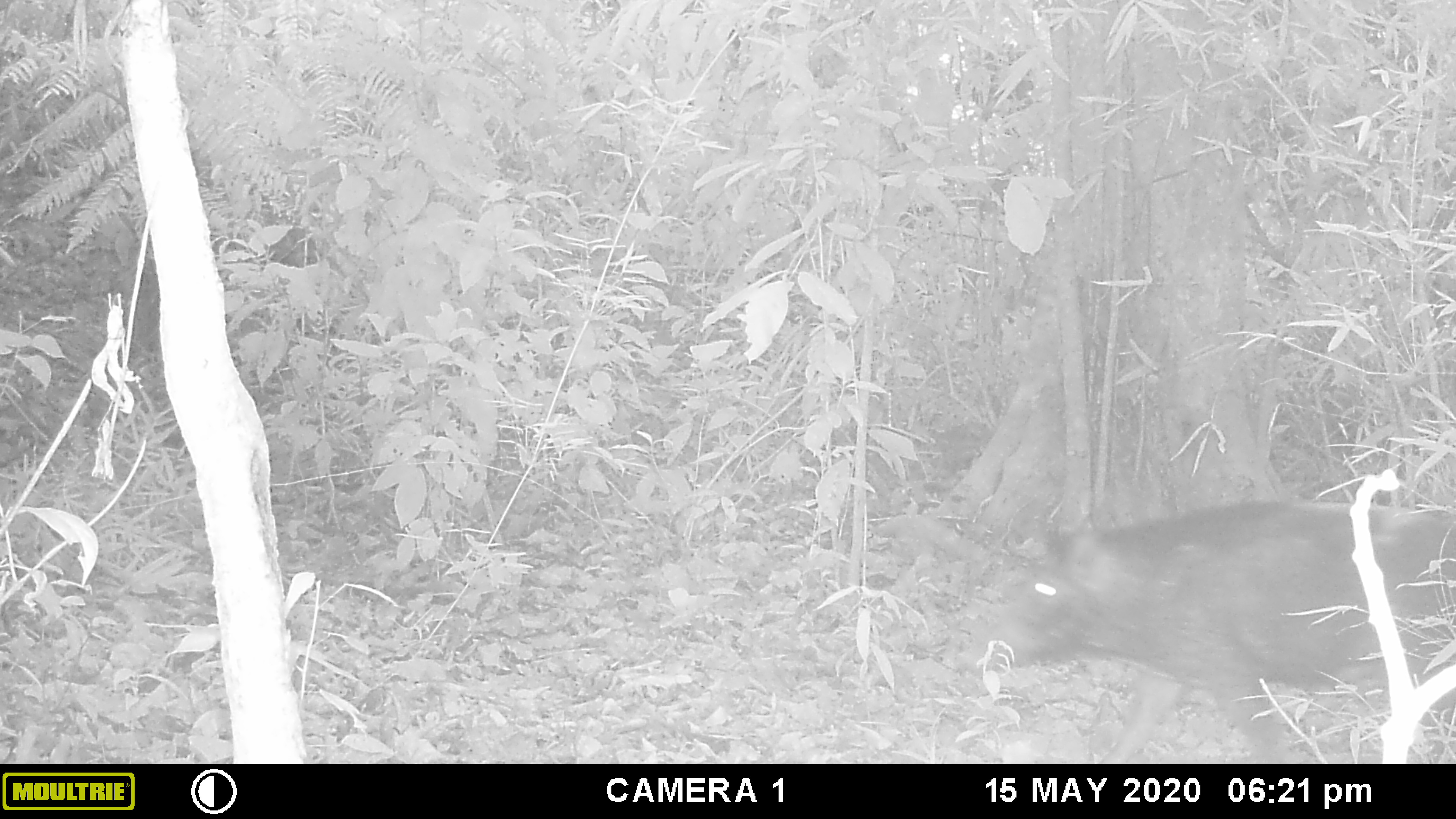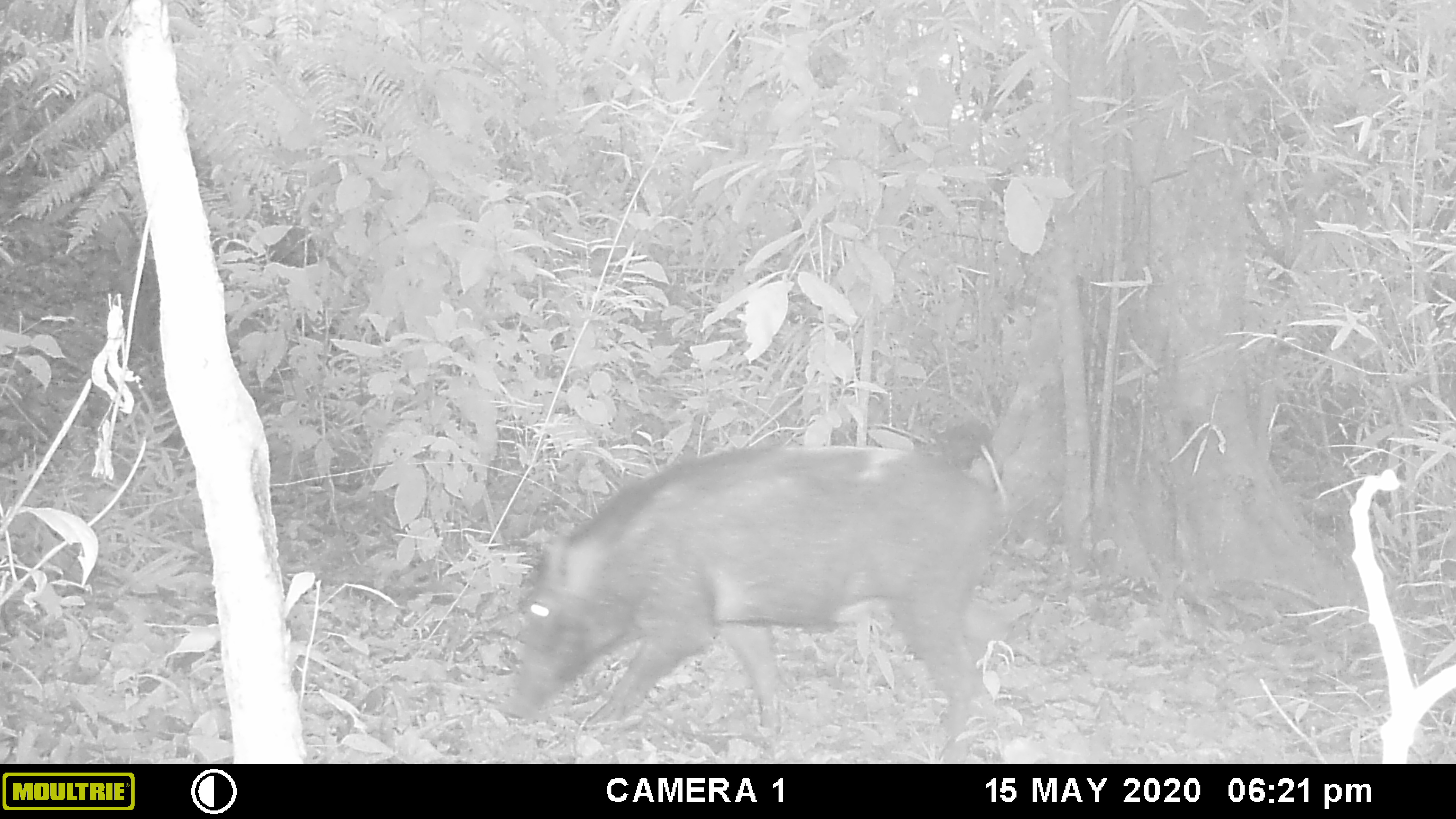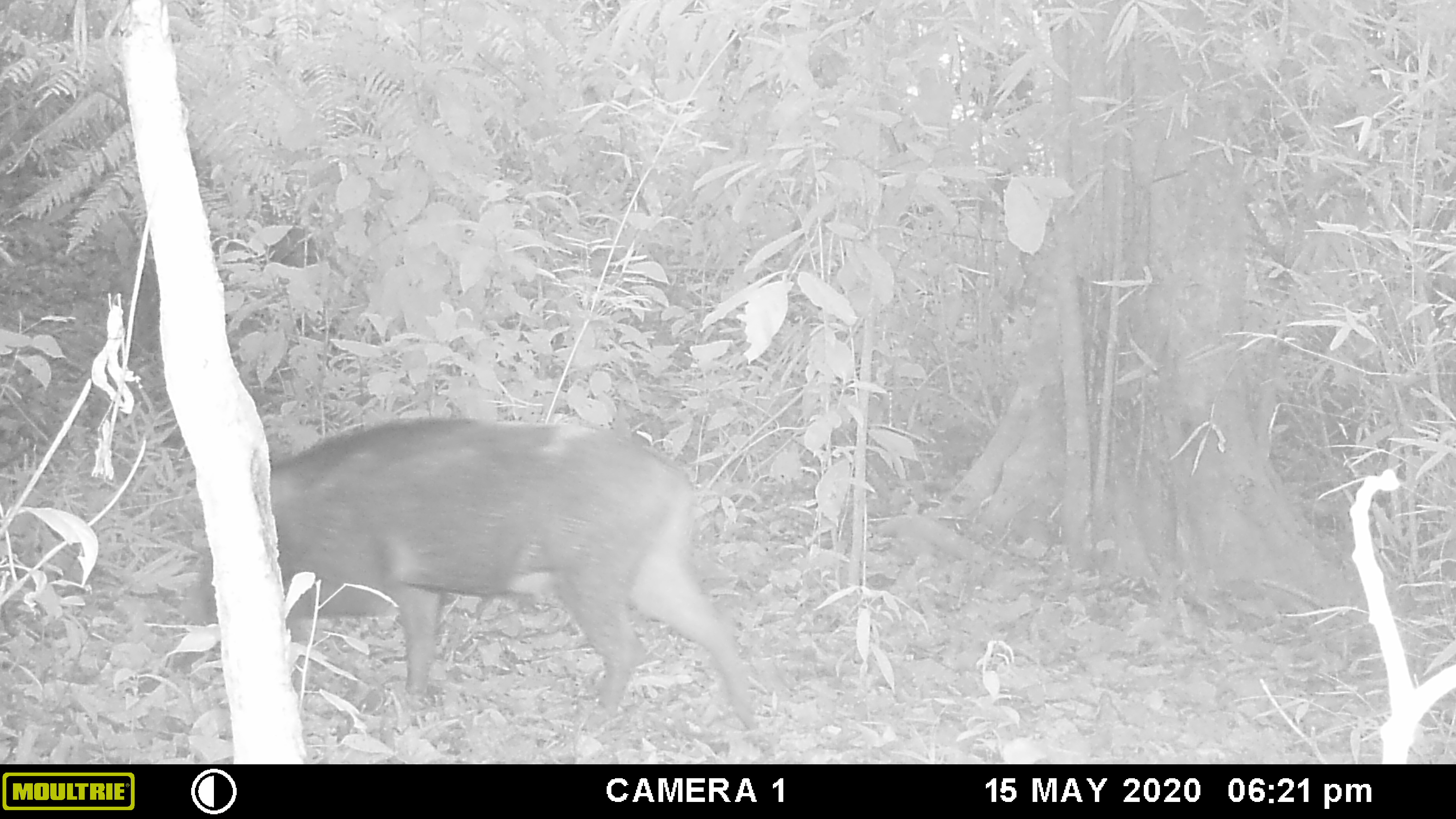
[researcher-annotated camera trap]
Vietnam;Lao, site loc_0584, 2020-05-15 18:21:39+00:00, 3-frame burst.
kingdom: Animalia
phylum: Chordata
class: Mammalia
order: Artiodactyla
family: Suidae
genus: Sus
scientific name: Sus scrofa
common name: eurasian wild pig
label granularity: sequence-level